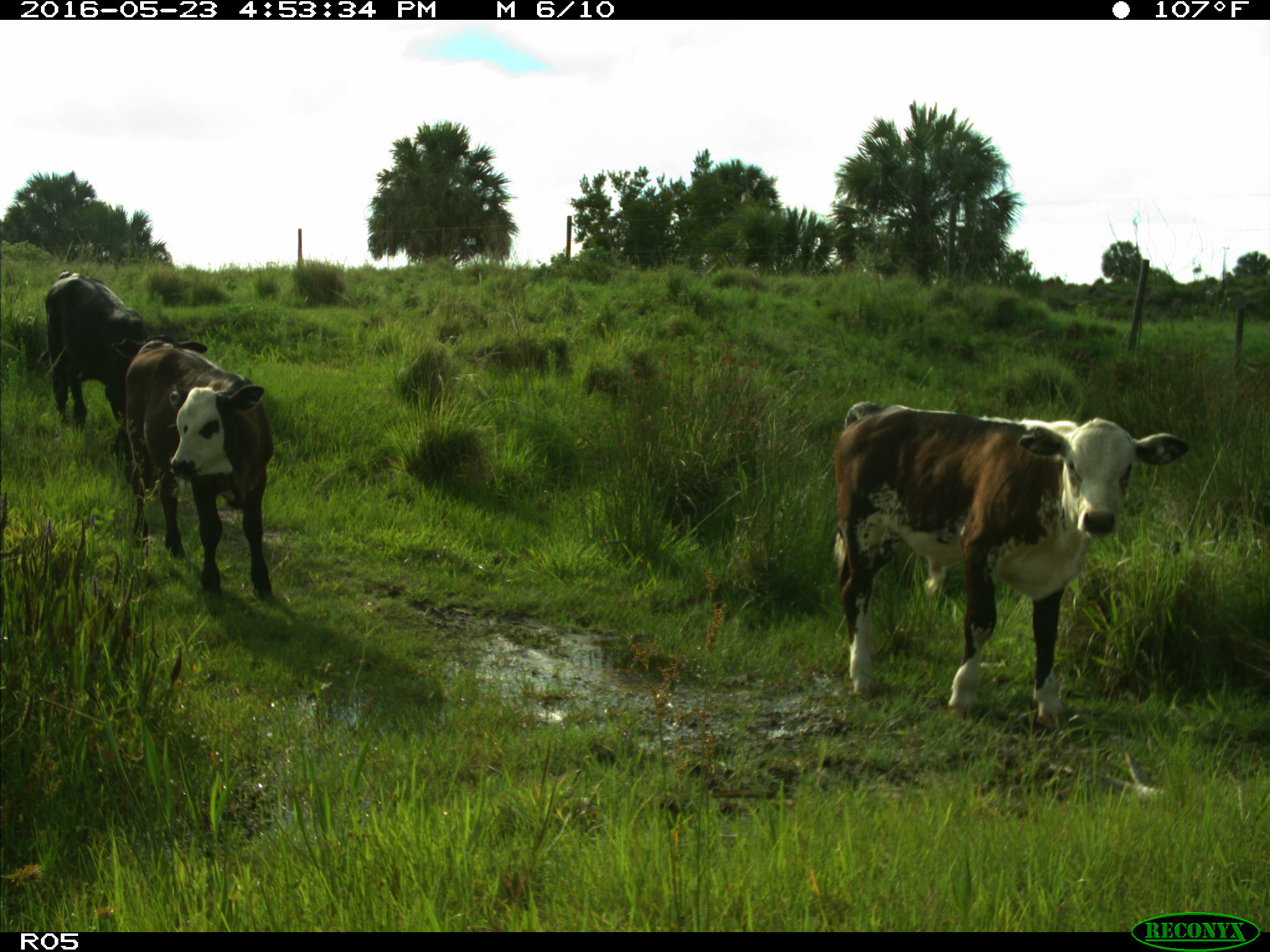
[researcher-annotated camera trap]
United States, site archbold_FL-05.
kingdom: Animalia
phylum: Chordata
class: Mammalia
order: Artiodactyla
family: Bovidae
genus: Bos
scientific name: Bos taurus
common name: domestic cow